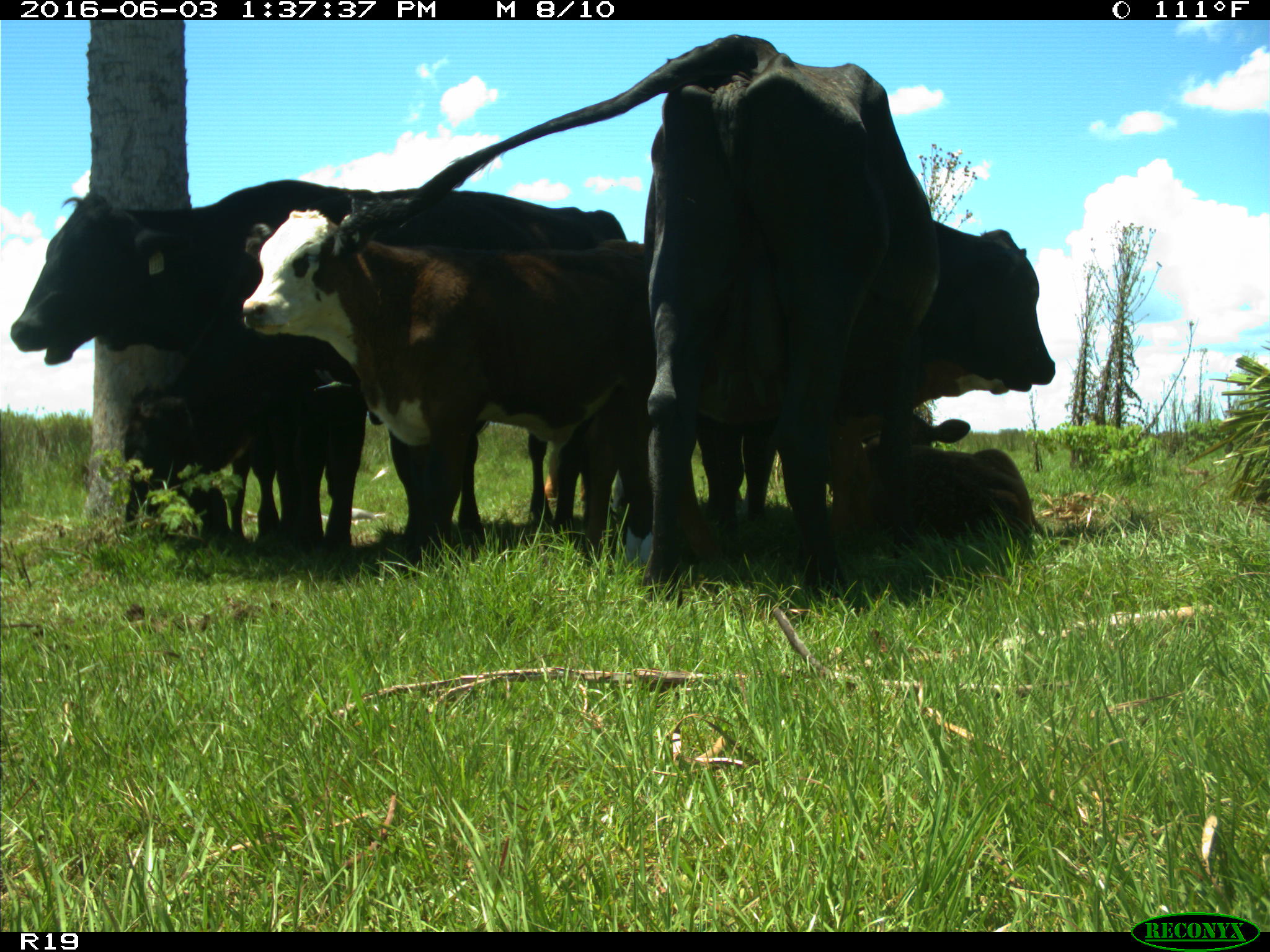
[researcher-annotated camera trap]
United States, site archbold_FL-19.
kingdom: Animalia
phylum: Chordata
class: Mammalia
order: Artiodactyla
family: Bovidae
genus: Bos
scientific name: Bos taurus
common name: domestic cow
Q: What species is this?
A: Bos taurus (domestic cow).